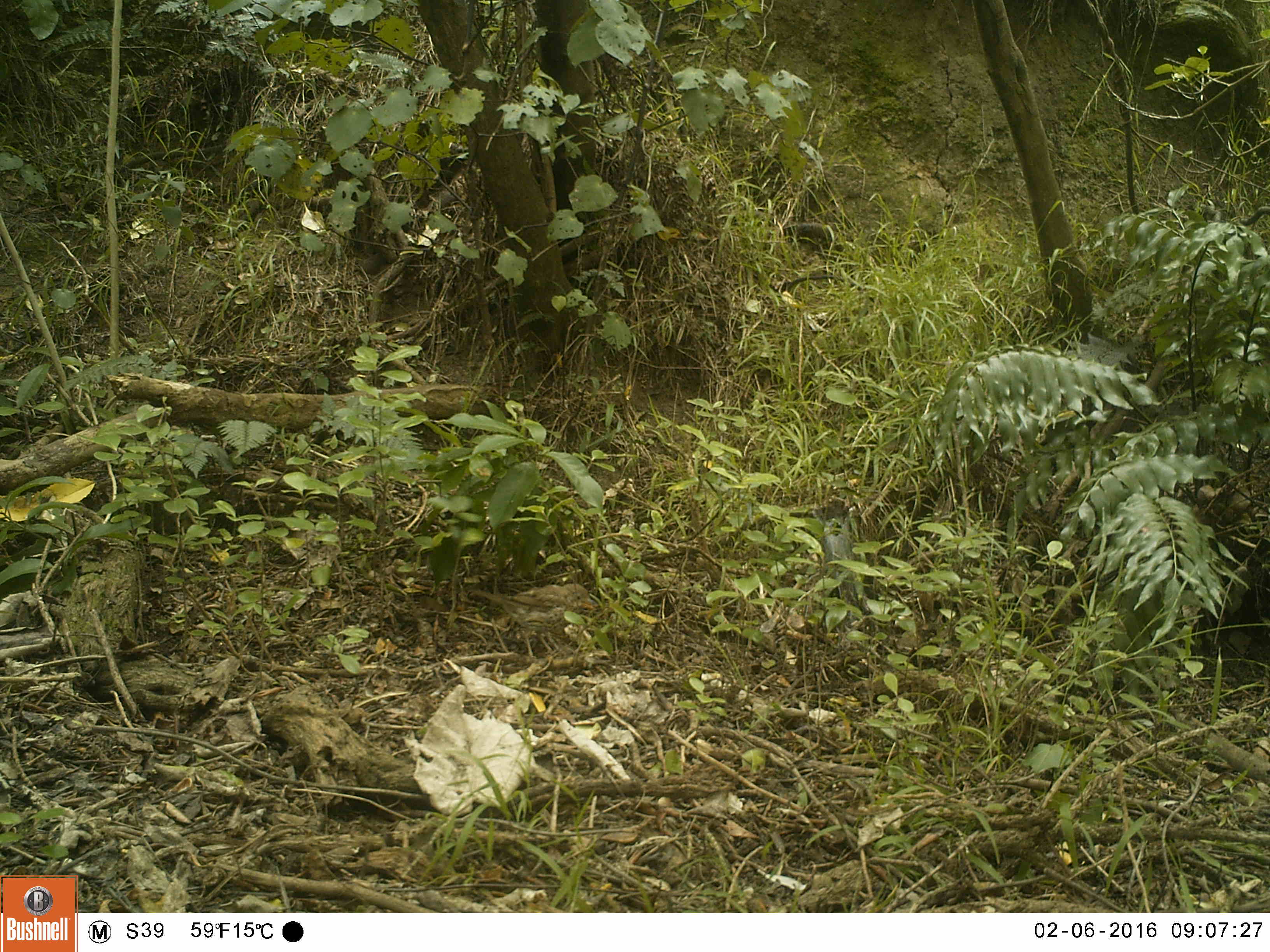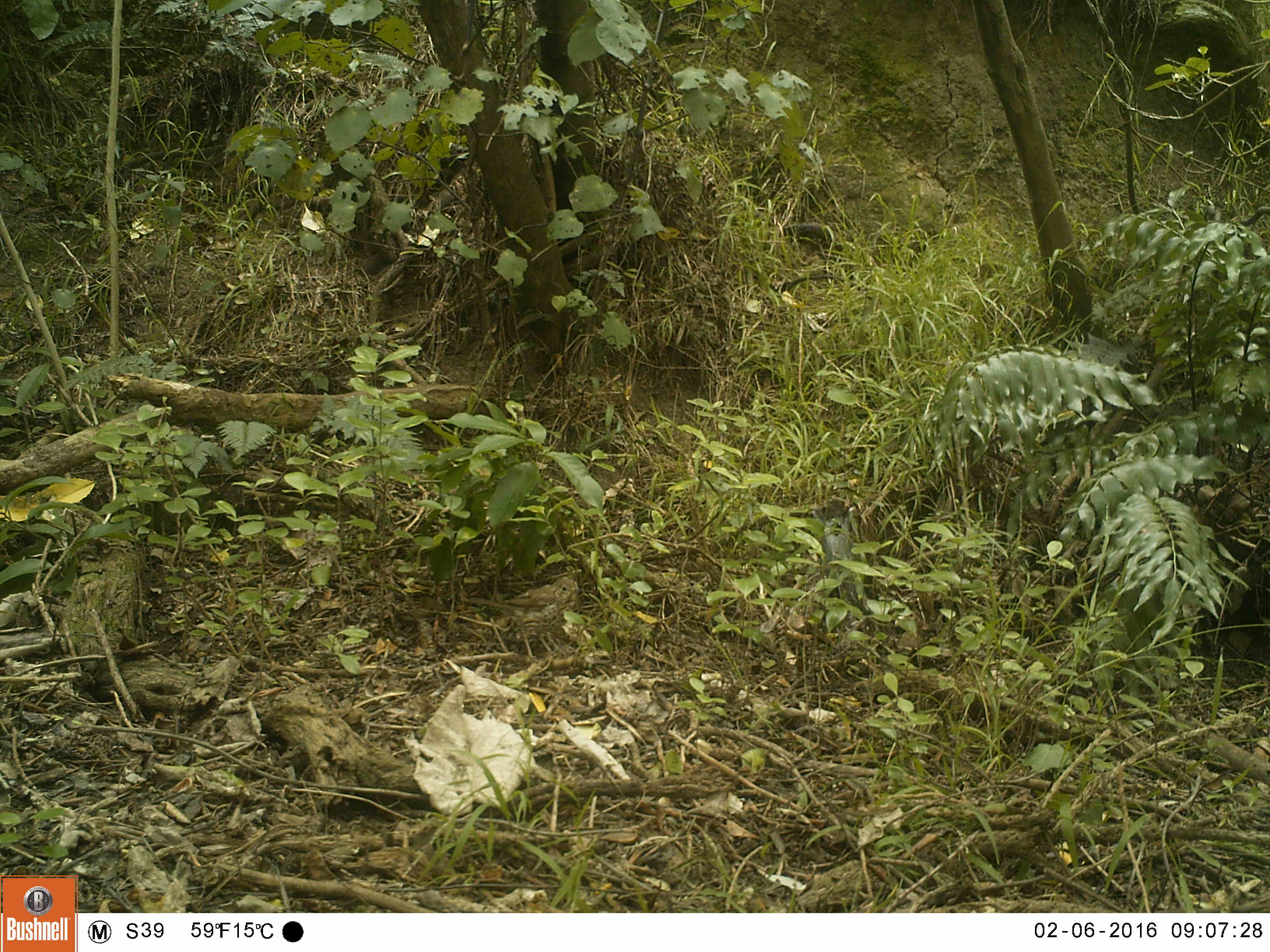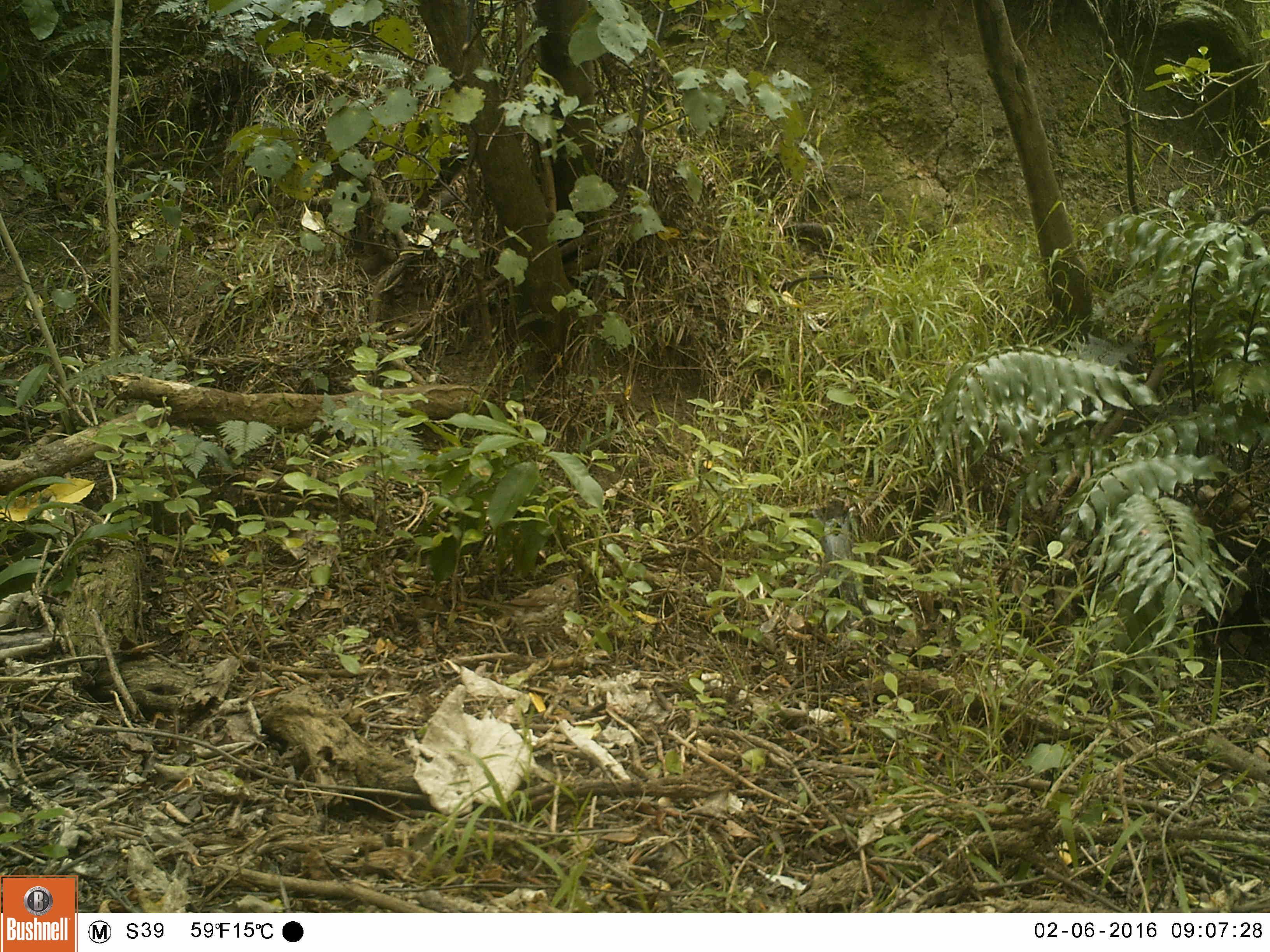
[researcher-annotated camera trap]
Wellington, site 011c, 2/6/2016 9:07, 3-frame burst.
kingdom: Animalia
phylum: Chordata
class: Aves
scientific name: Aves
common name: bird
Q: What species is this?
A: Bird (Aves).